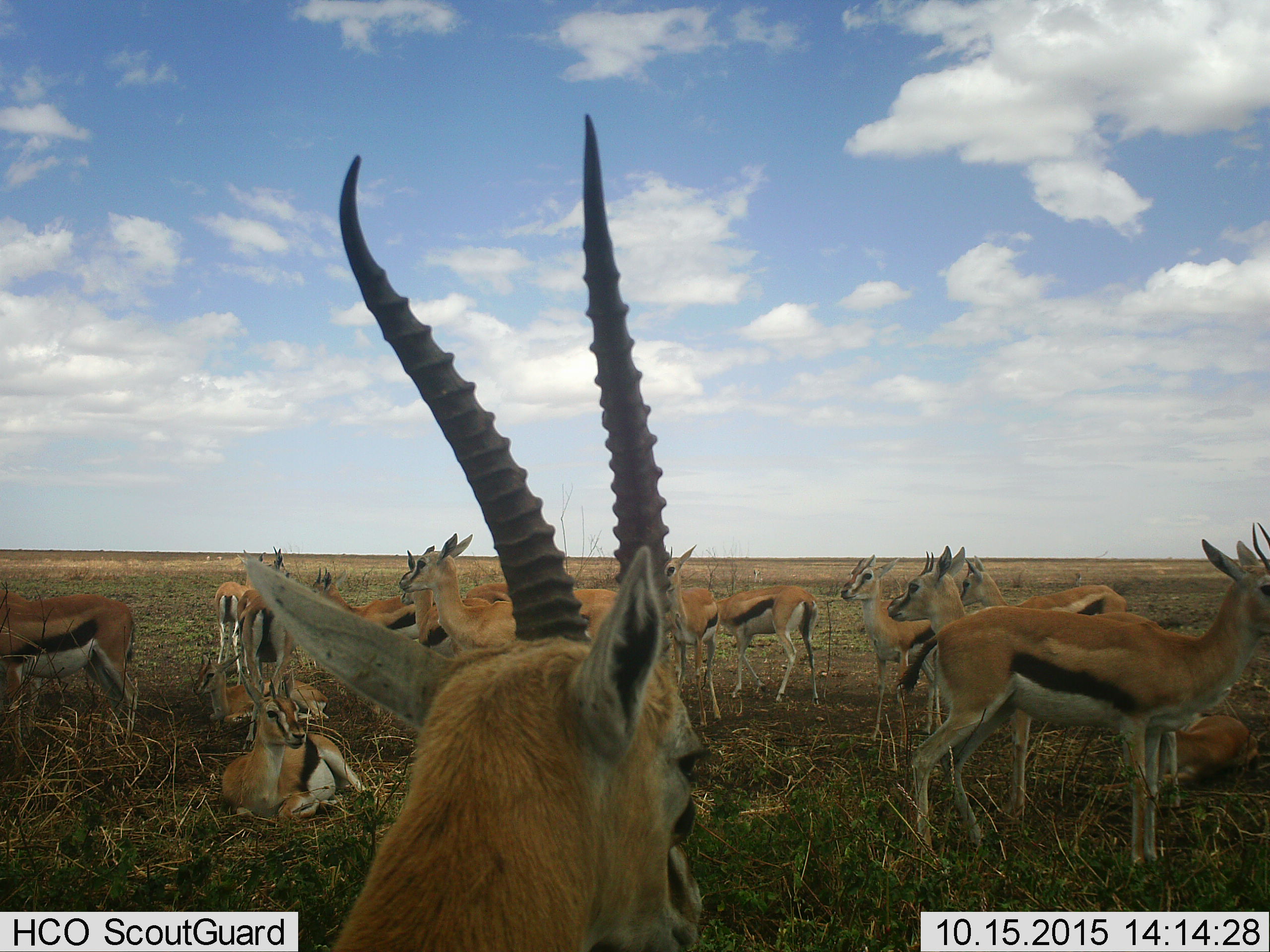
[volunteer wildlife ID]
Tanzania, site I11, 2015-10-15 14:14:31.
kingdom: Animalia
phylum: Chordata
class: Mammalia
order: Artiodactyla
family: Bovidae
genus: Eudorcas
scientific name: Eudorcas thomsonii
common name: thomson's gazelle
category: gazellethomsons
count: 11-50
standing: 80%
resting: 80%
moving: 10%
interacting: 10%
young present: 30%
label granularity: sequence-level